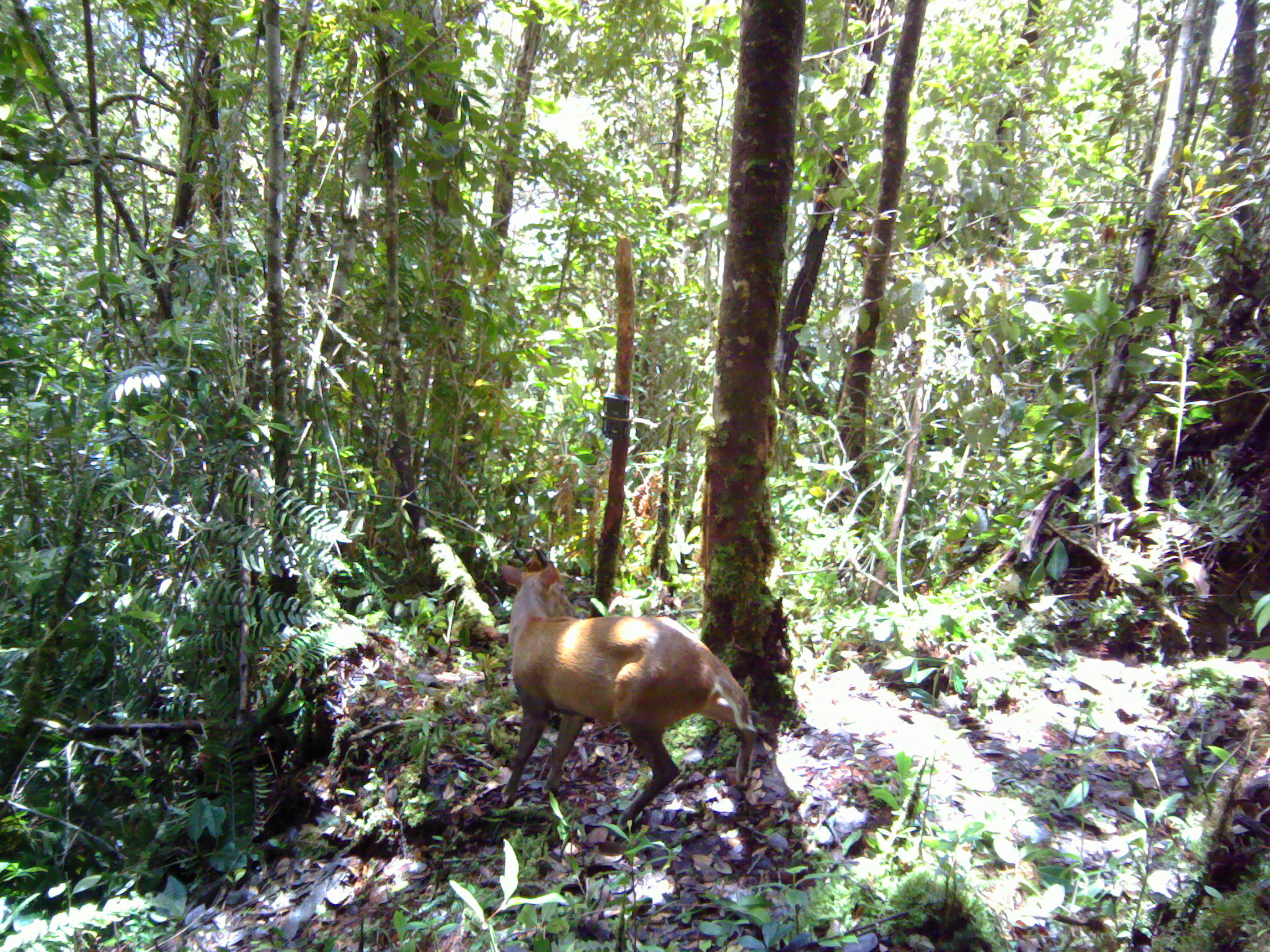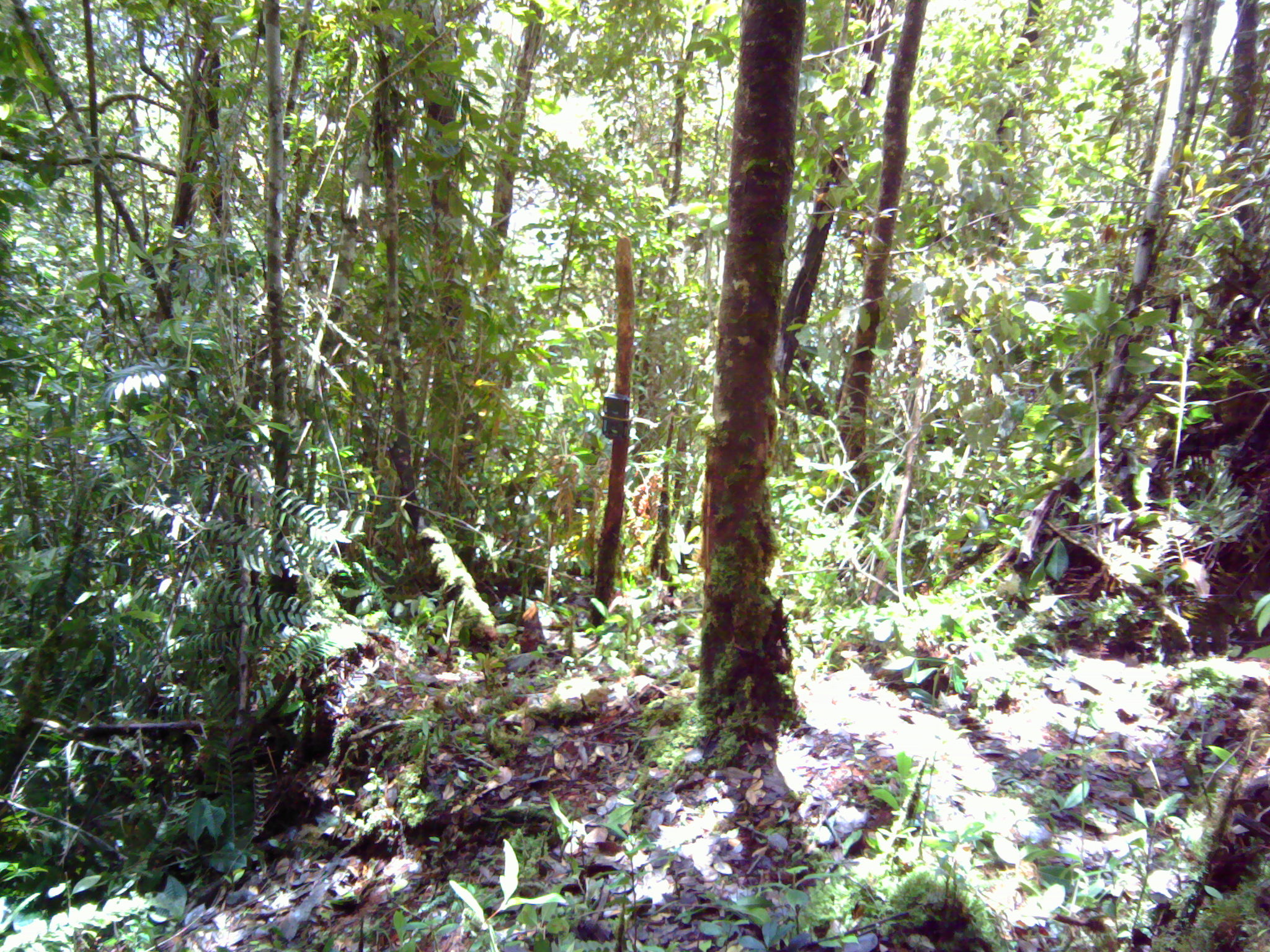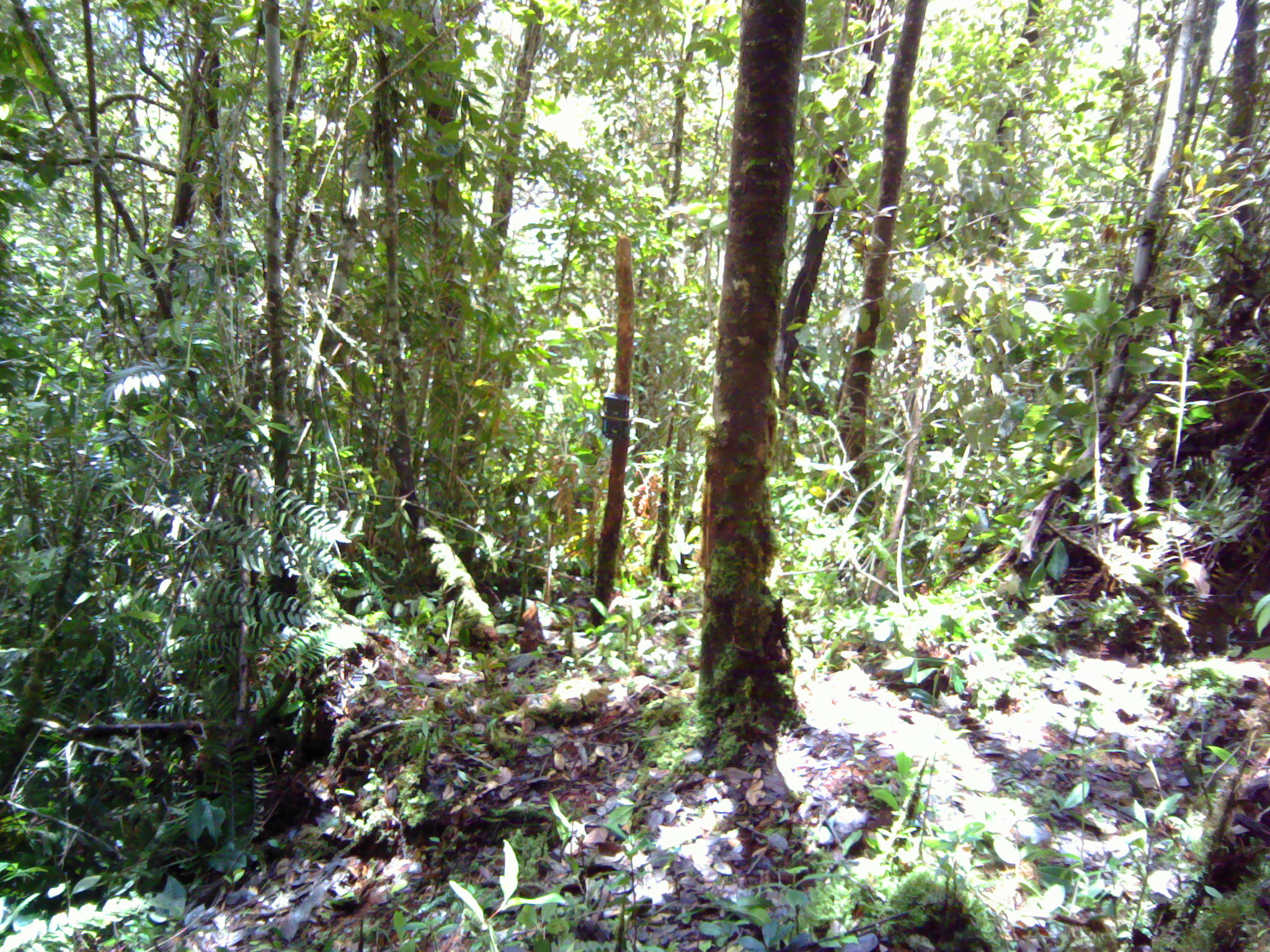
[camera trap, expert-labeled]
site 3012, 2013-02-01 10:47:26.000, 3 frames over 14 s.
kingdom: Animalia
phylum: Chordata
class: Mammalia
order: Artiodactyla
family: Cervidae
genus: Muntiacus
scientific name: Muntiacus muntjak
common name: southern red muntjac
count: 1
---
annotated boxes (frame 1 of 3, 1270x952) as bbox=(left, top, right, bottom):
muntiacus muntjak: bbox=(494, 560, 756, 826)